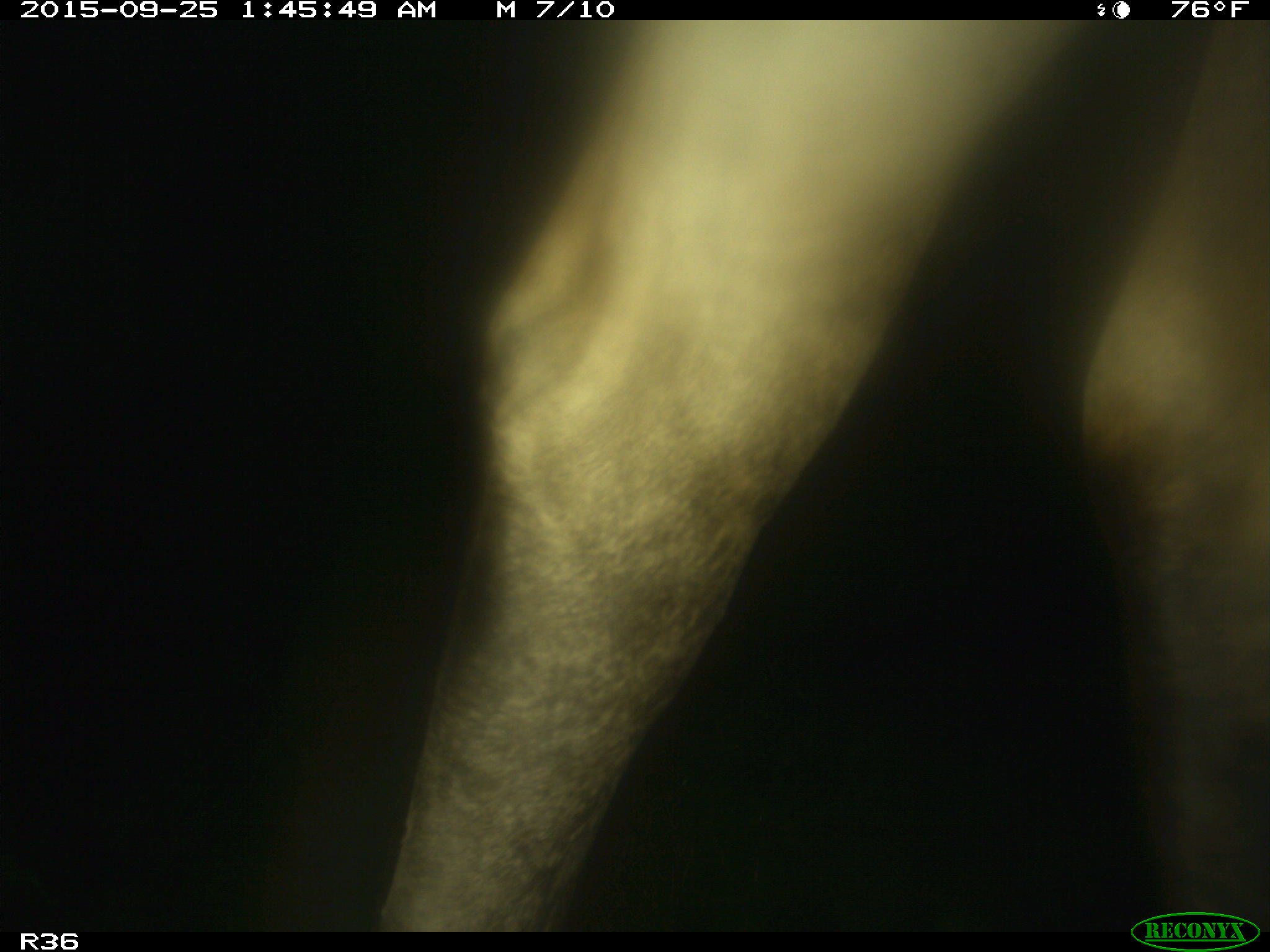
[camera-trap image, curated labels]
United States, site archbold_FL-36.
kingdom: Animalia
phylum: Chordata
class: Mammalia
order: Artiodactyla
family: Bovidae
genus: Bos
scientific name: Bos taurus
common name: domestic cow